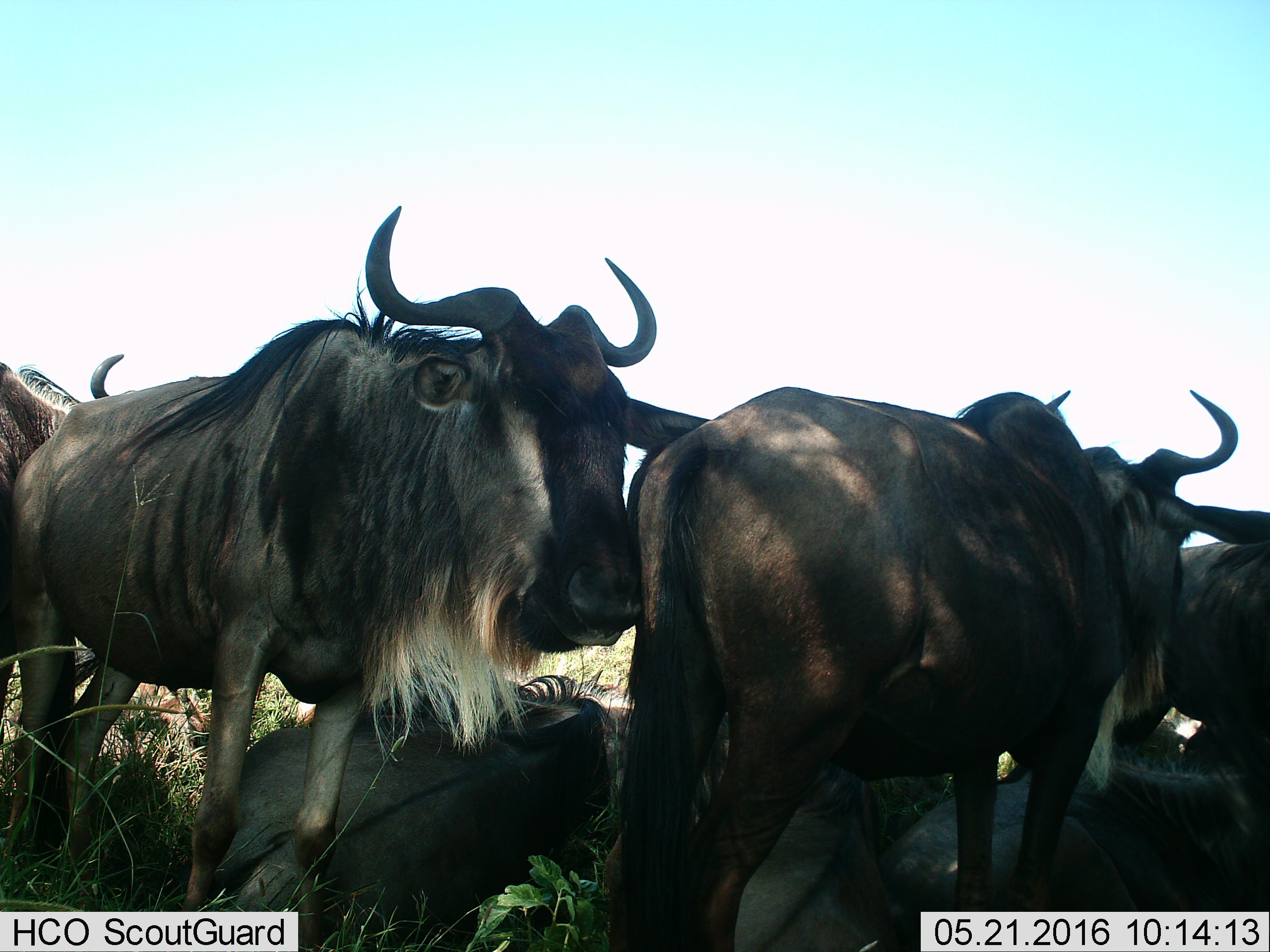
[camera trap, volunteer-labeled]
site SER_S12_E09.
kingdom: Animalia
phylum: Chordata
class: Mammalia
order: Artiodactyla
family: Bovidae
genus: Connochaetes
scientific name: Connochaetes taurinus taurinus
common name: blue wildebeest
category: wildebeestblue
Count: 7.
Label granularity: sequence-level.